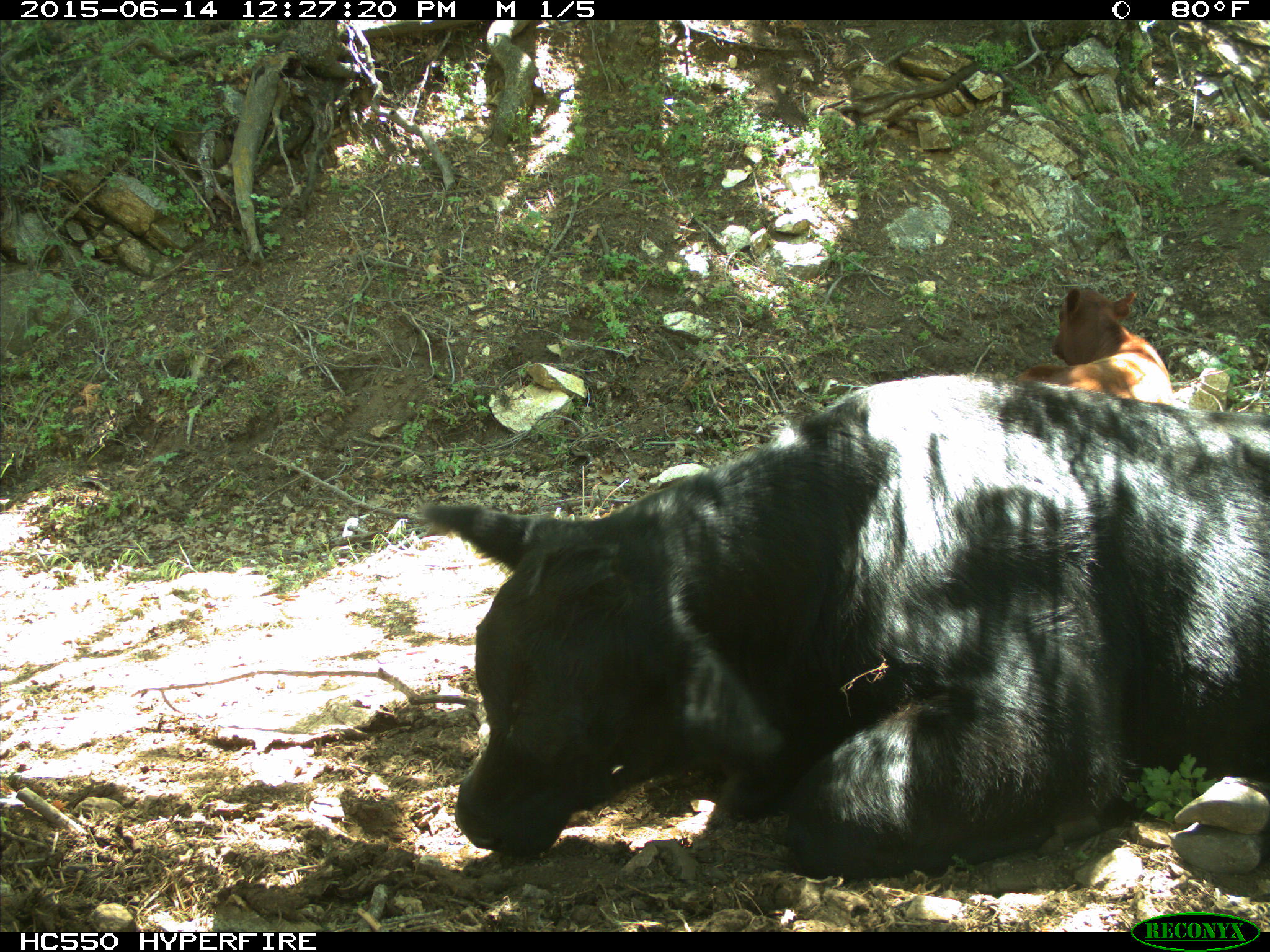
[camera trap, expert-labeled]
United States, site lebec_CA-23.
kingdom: Animalia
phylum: Chordata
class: Mammalia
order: Artiodactyla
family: Bovidae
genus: Bos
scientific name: Bos taurus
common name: domestic cow